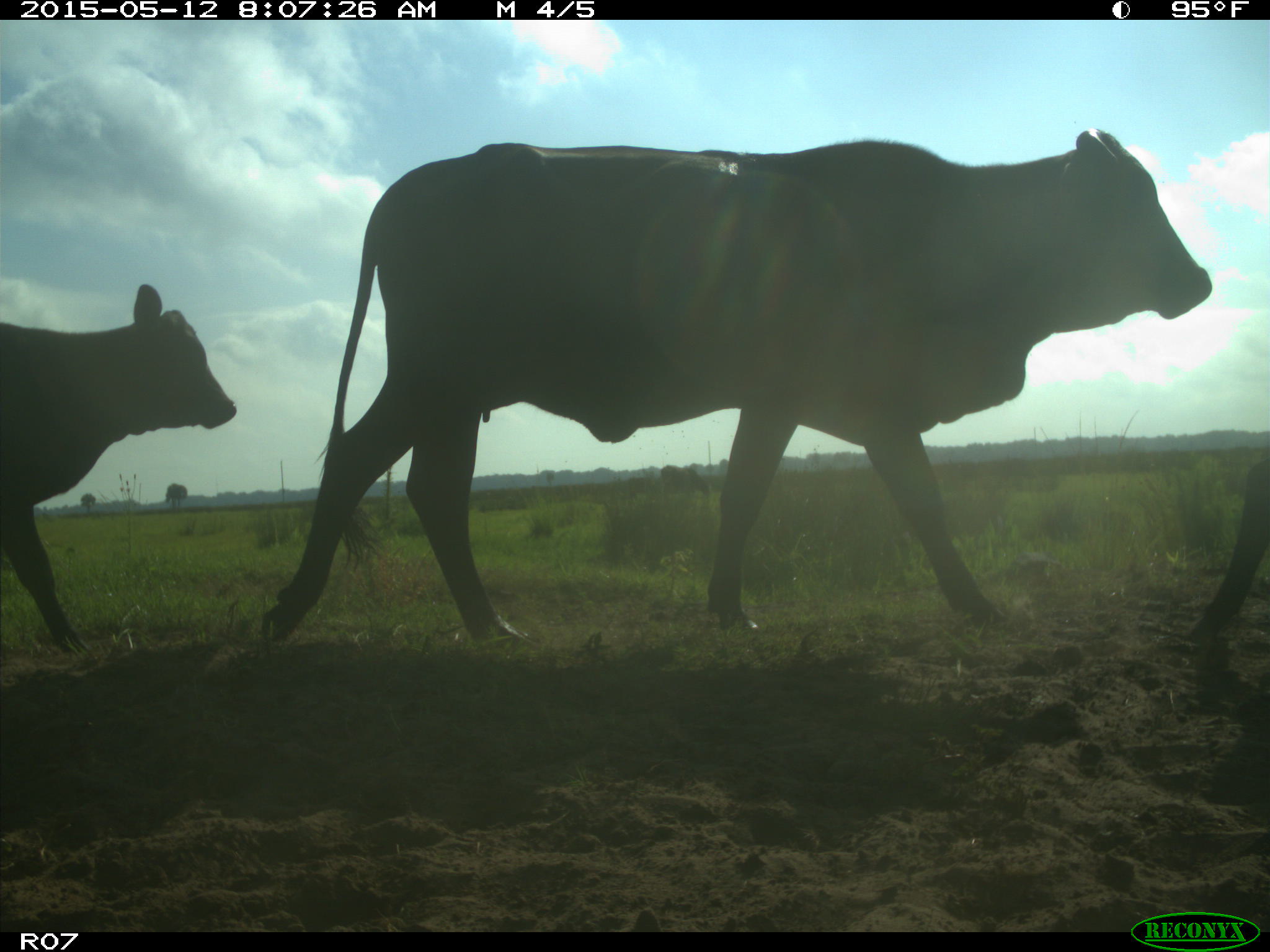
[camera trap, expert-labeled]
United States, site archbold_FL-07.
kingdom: Animalia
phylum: Chordata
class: Mammalia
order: Artiodactyla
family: Bovidae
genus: Bos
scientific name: Bos taurus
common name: domestic cow